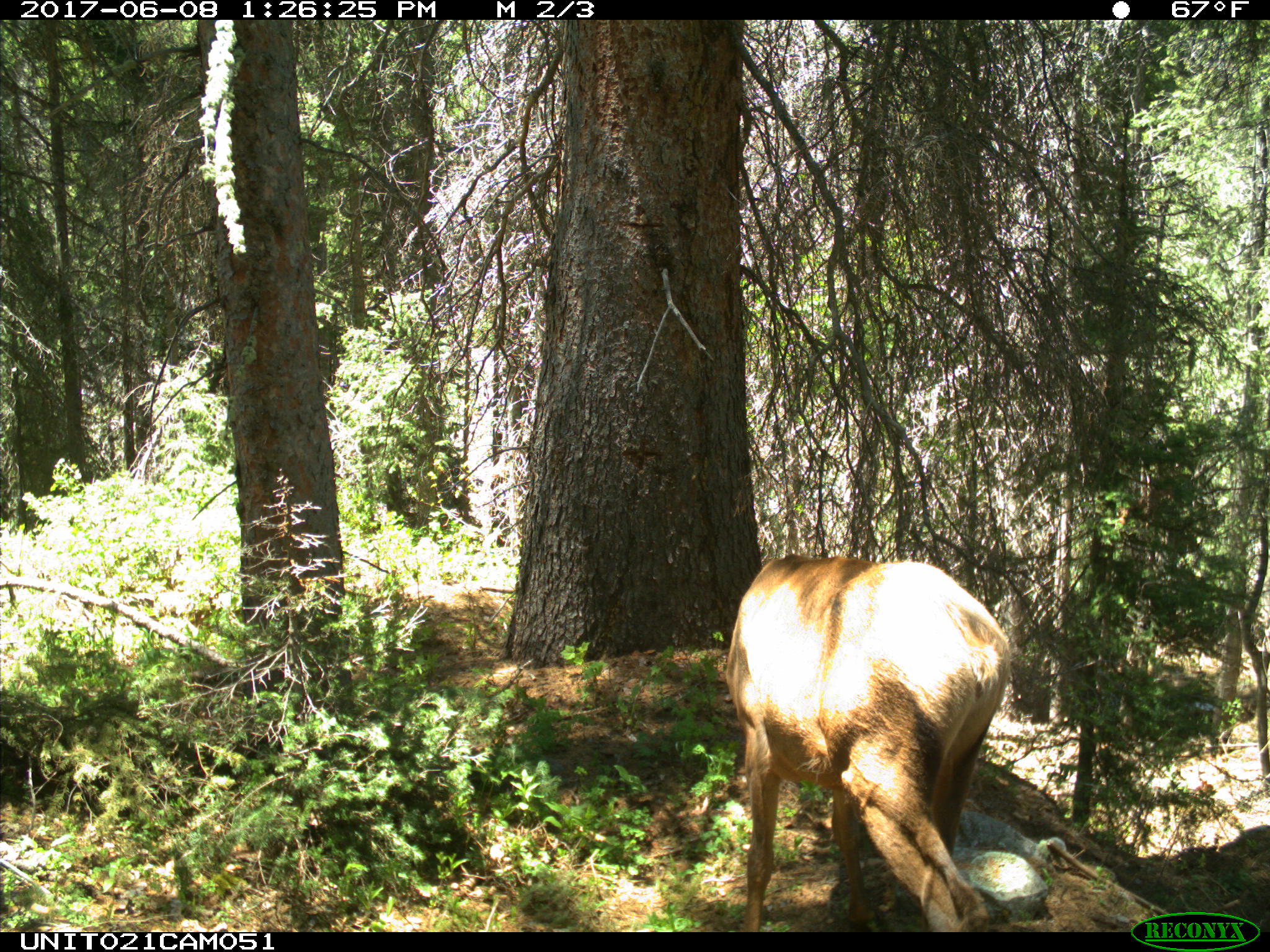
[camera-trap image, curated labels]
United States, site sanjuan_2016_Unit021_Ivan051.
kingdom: Animalia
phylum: Chordata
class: Mammalia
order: Artiodactyla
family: Cervidae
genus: Cervus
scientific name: Cervus elaphus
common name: red deer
Cervus elaphus (red deer).